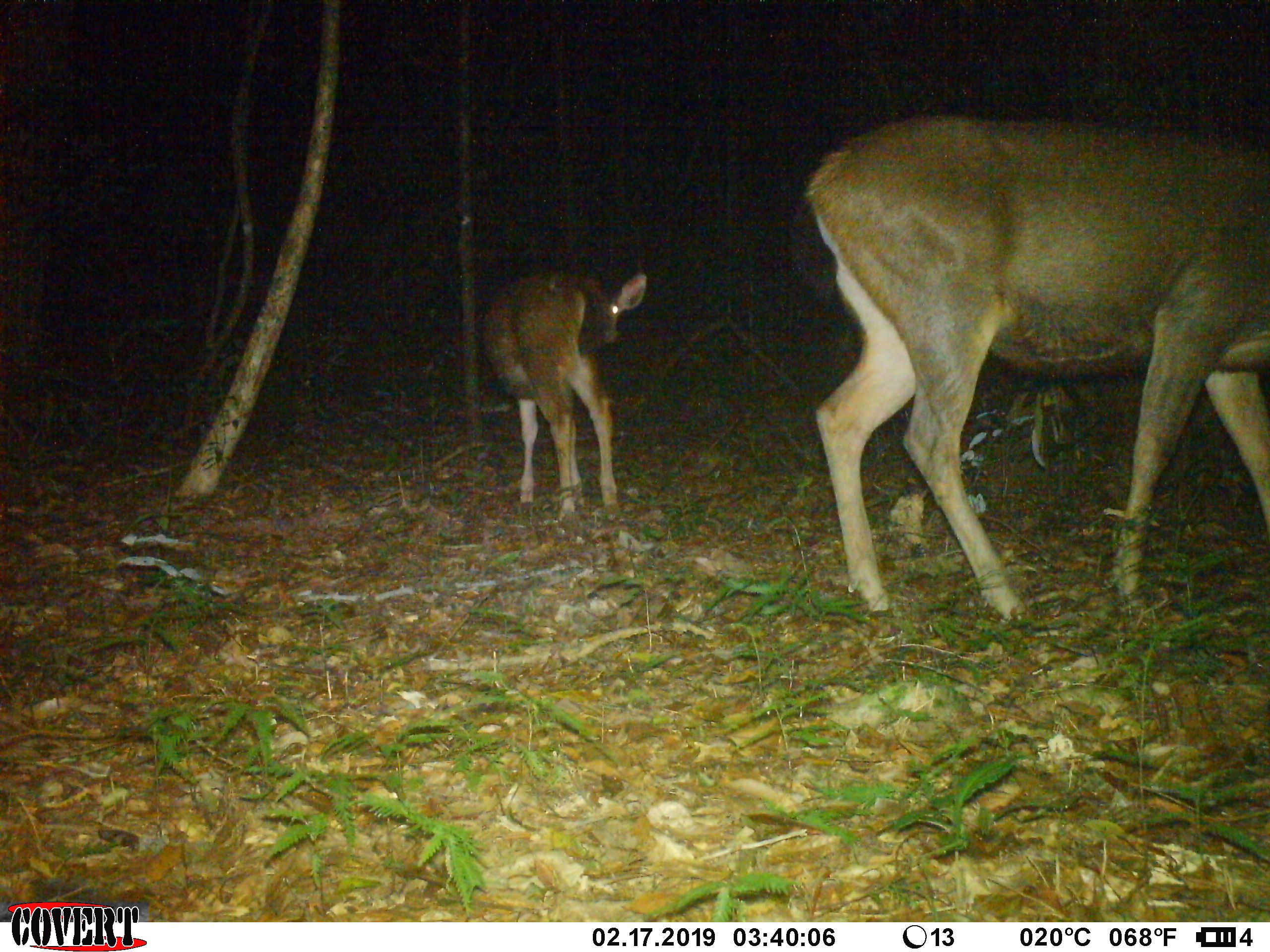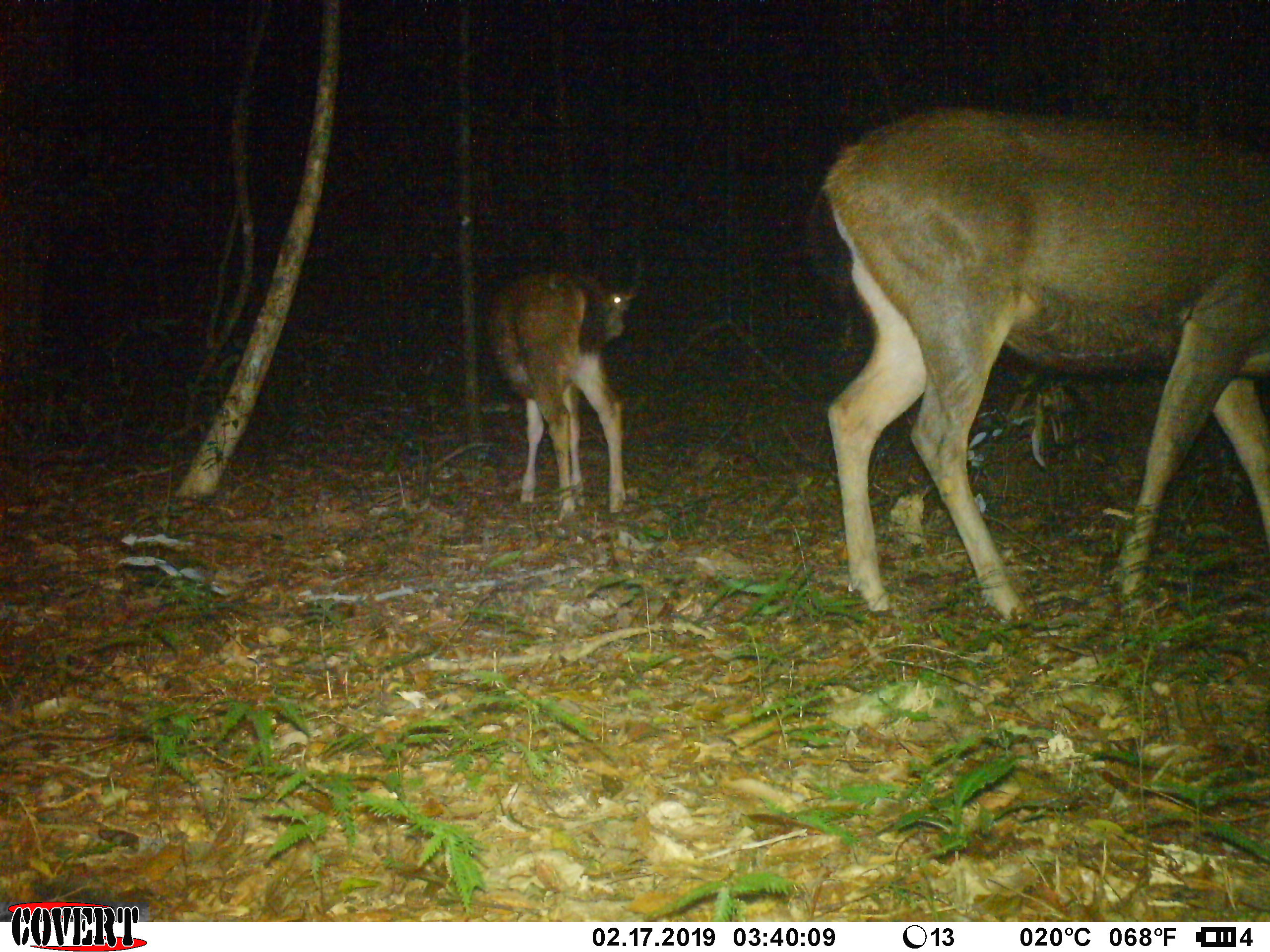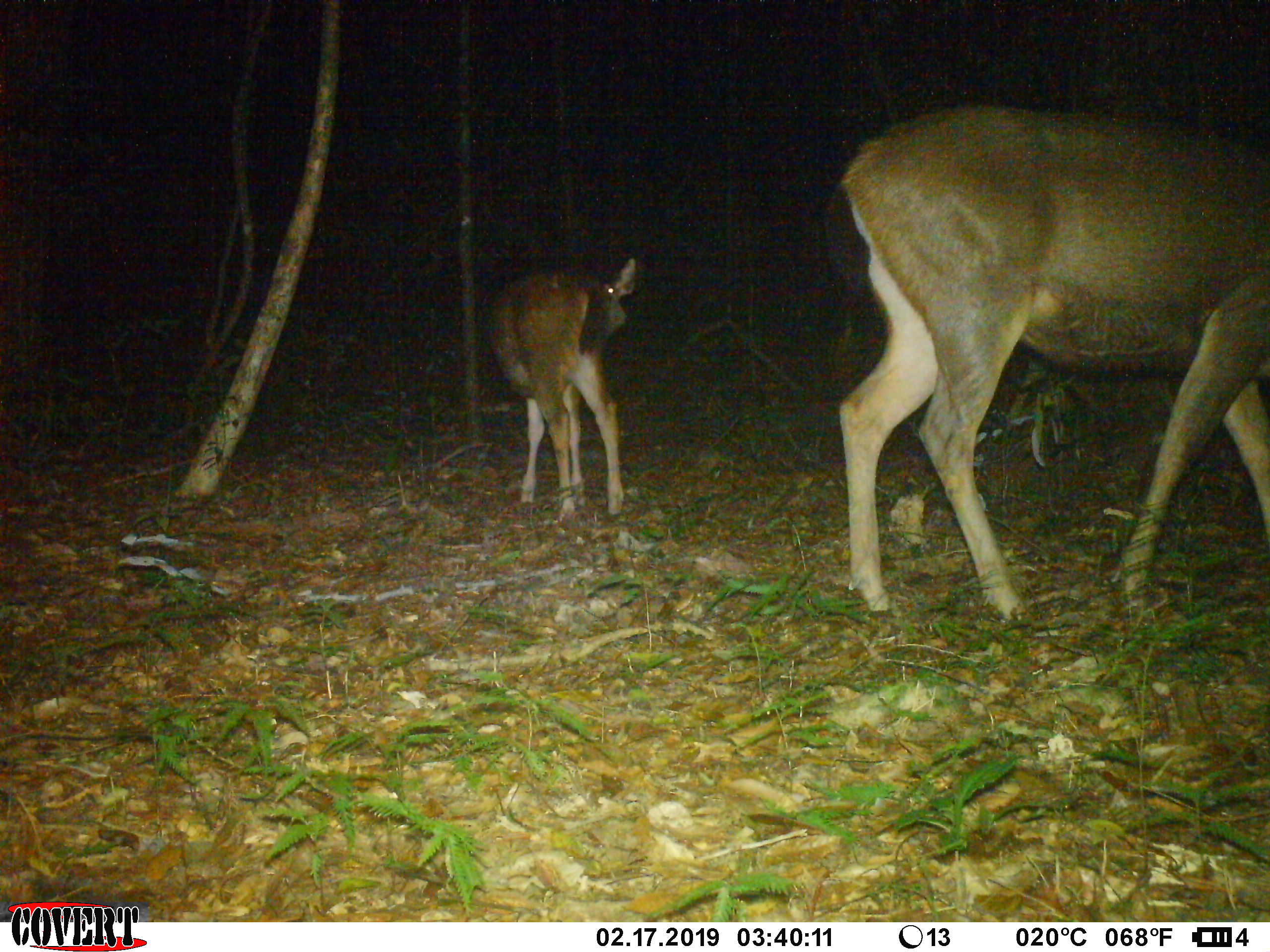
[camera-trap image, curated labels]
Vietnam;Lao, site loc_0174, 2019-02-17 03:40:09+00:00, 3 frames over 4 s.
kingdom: Animalia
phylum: Chordata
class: Mammalia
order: Artiodactyla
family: Cervidae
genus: Rusa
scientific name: Rusa unicolor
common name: sambar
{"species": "sambar (Rusa unicolor)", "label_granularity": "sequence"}